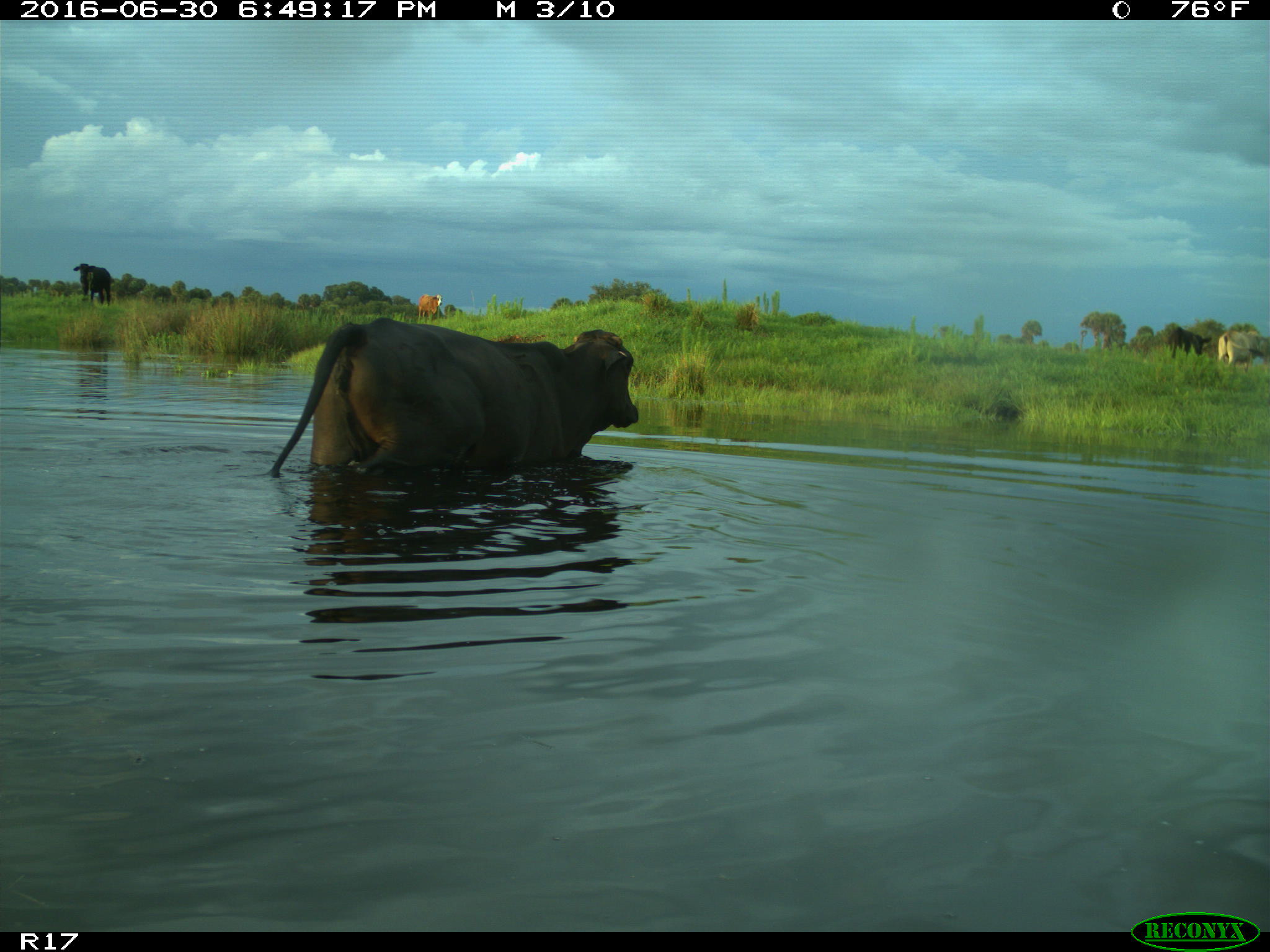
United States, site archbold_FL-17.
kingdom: Animalia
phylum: Chordata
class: Mammalia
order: Artiodactyla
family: Bovidae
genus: Bos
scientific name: Bos taurus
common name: domestic cow